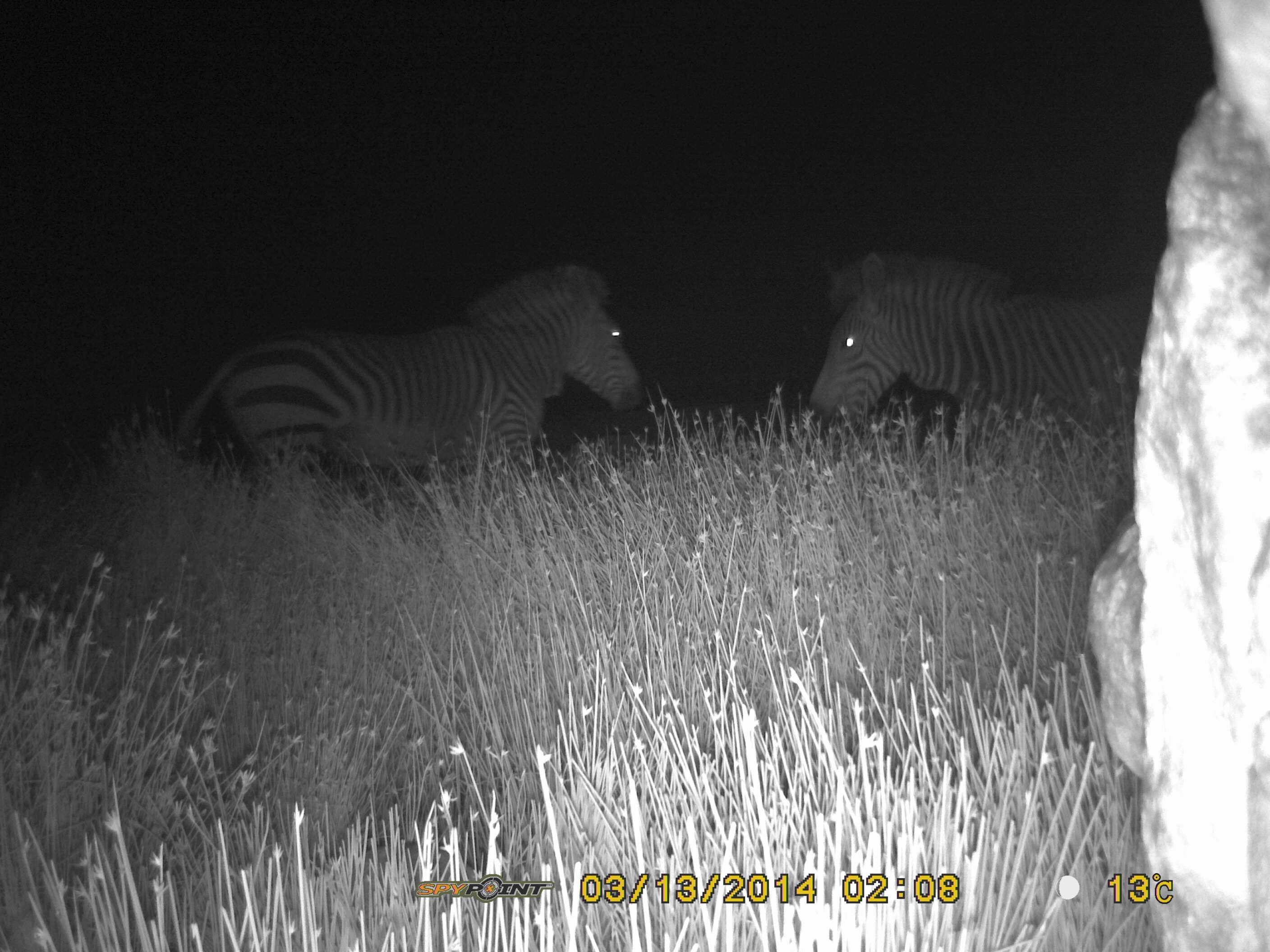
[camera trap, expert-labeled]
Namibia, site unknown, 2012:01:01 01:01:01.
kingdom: Animalia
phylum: Chordata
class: Mammalia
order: Perissodactyla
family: Equidae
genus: Equus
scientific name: Equus zebra hartmannae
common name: hartmann's mountain zebra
Equus zebra hartmannae (hartmann's mountain zebra).